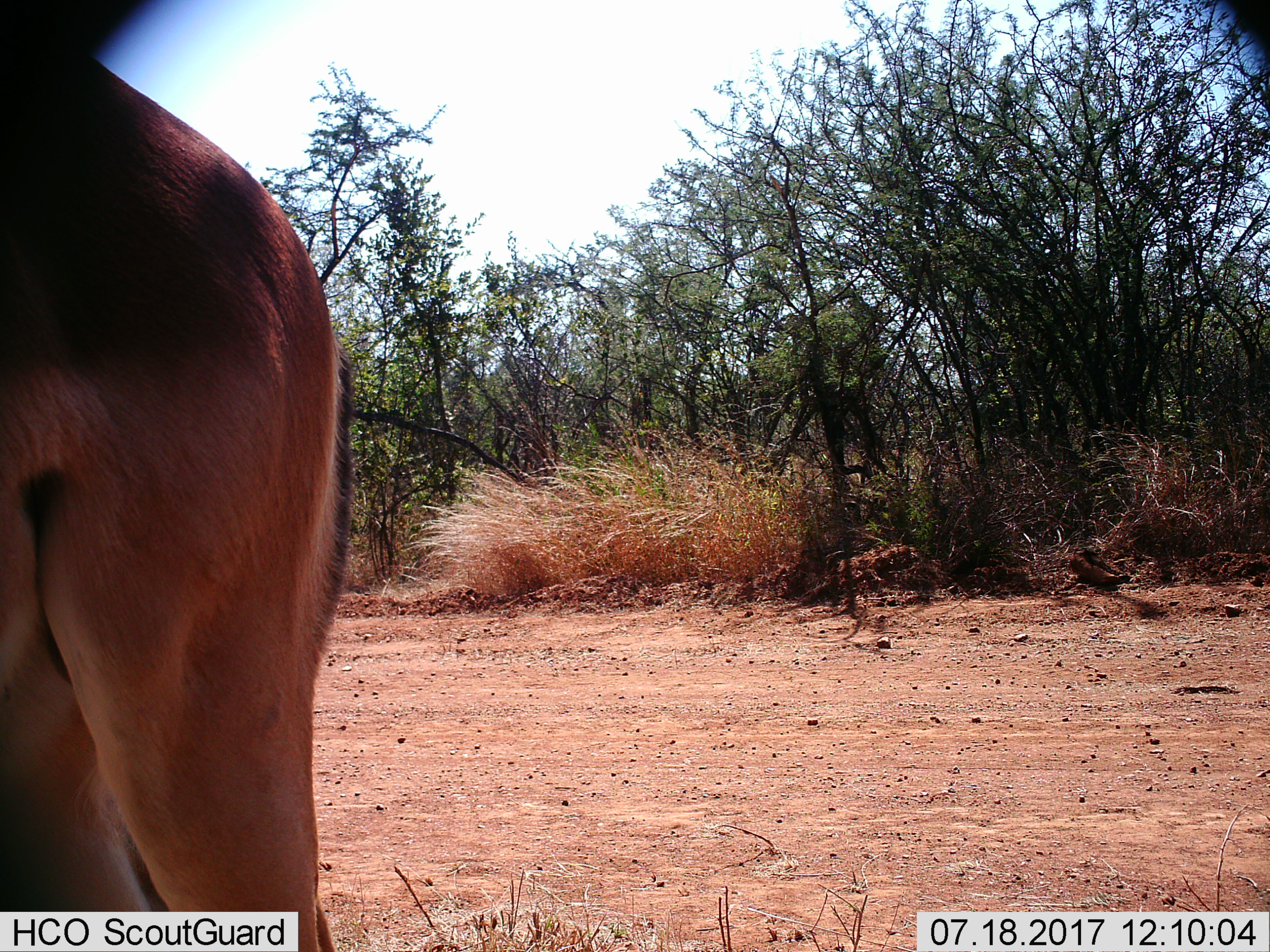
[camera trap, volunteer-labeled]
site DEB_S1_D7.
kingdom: Animalia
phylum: Chordata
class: Mammalia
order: Artiodactyla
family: Bovidae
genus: Aepyceros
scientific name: Aepyceros melampus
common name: impala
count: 1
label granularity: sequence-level